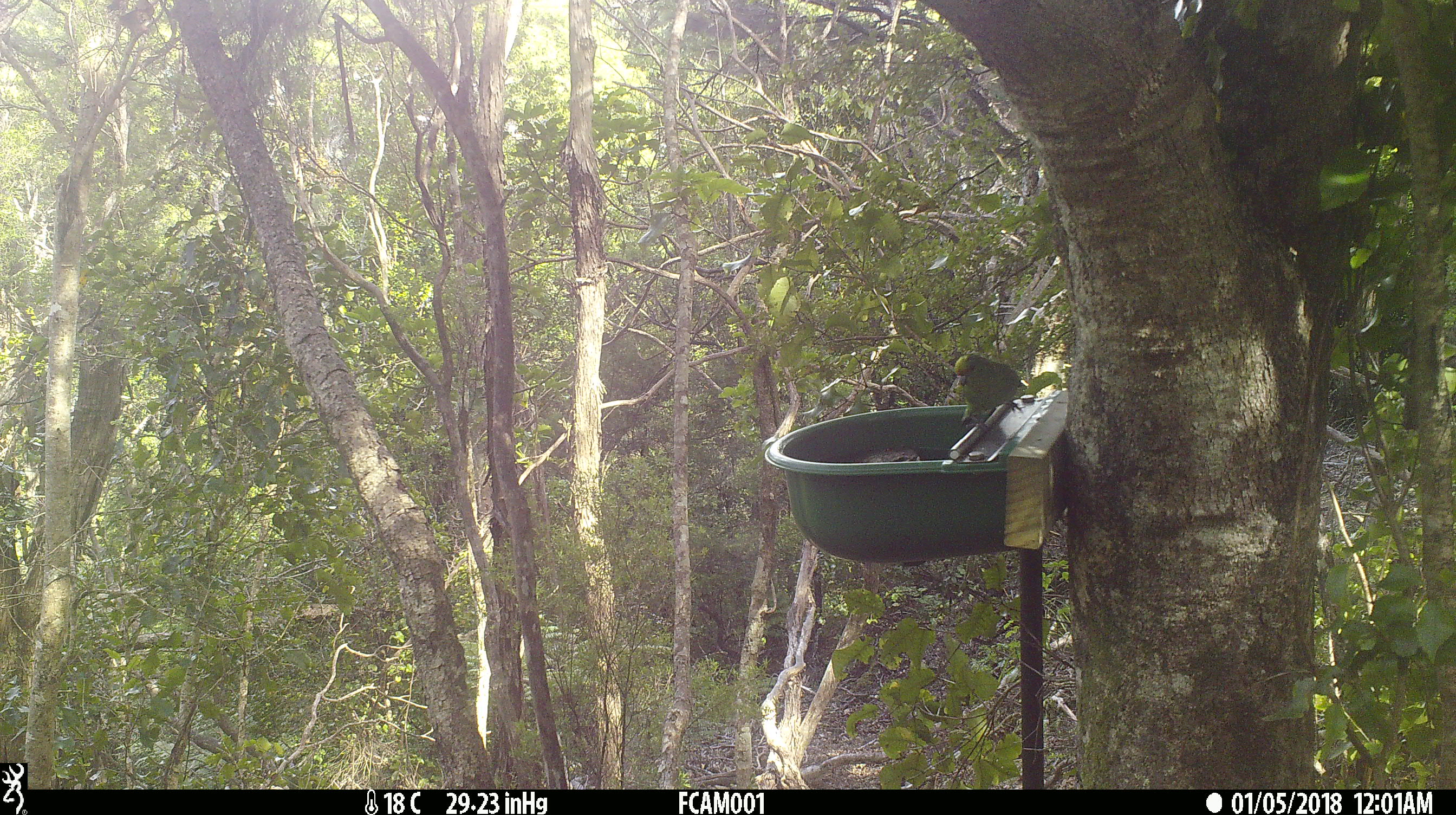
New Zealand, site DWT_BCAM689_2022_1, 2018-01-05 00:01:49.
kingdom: Animalia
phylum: Chordata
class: Aves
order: Psittaciformes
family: Psittaculidae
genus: Cyanoramphus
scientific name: Cyanoramphus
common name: parakeet